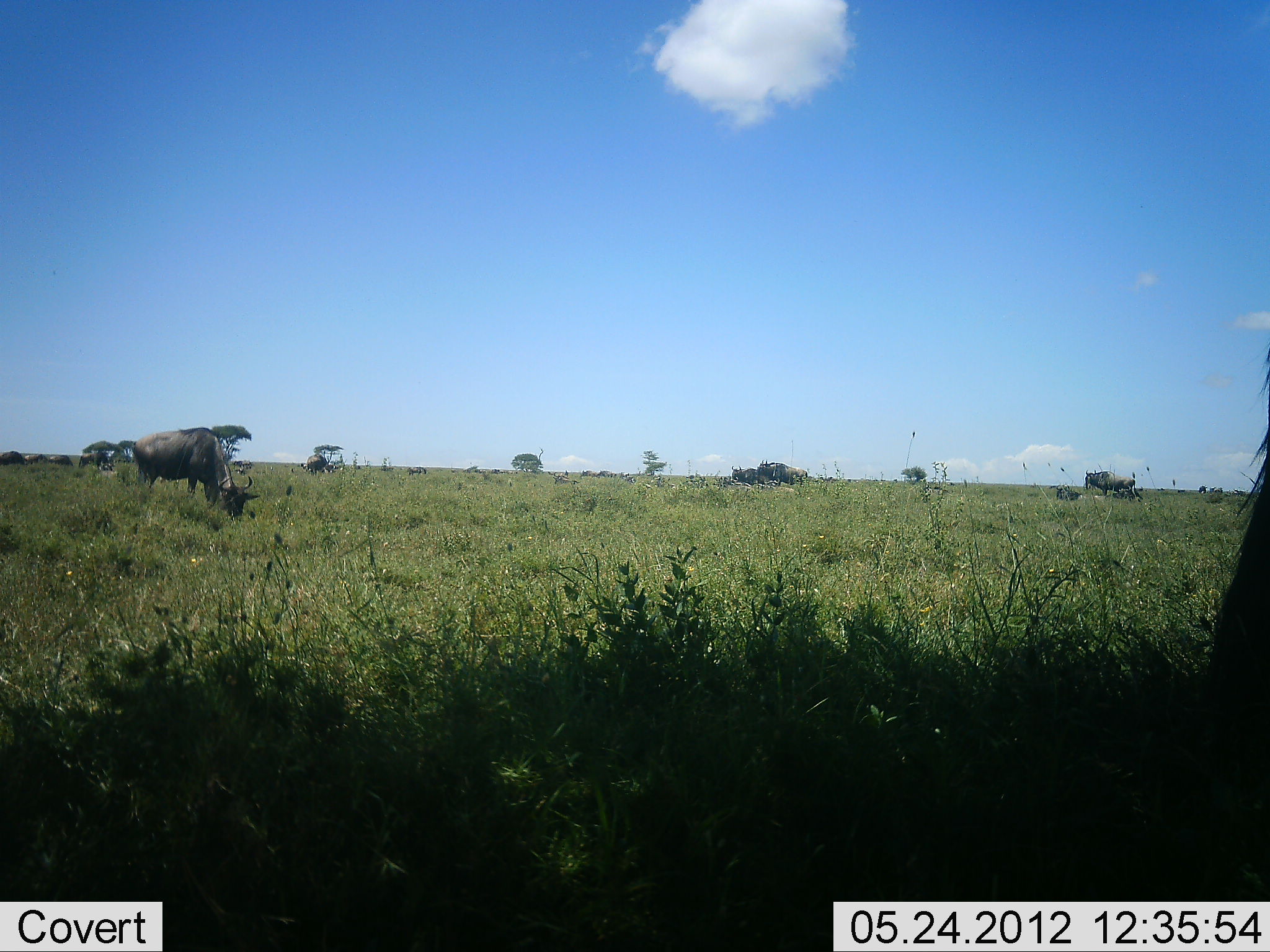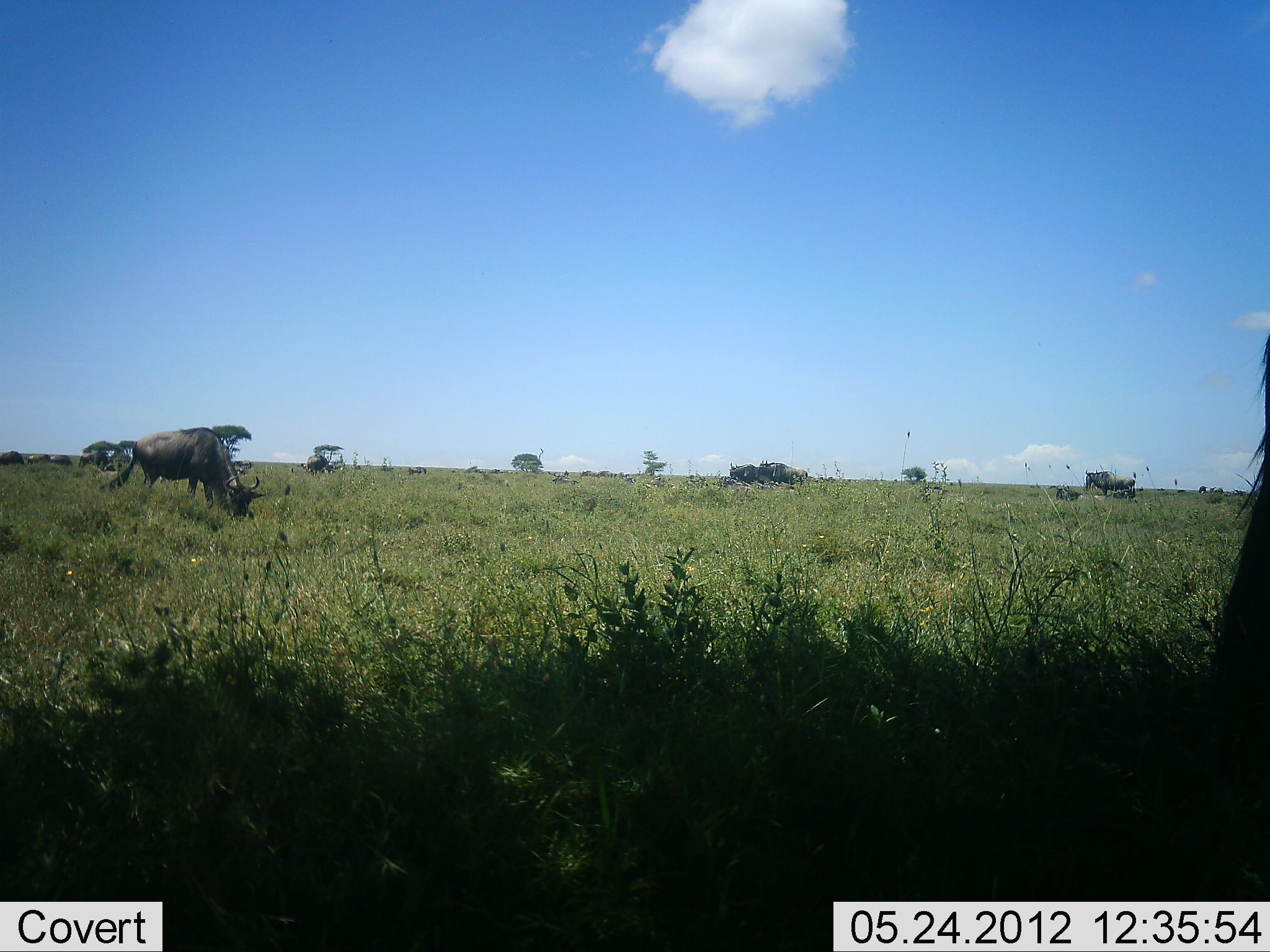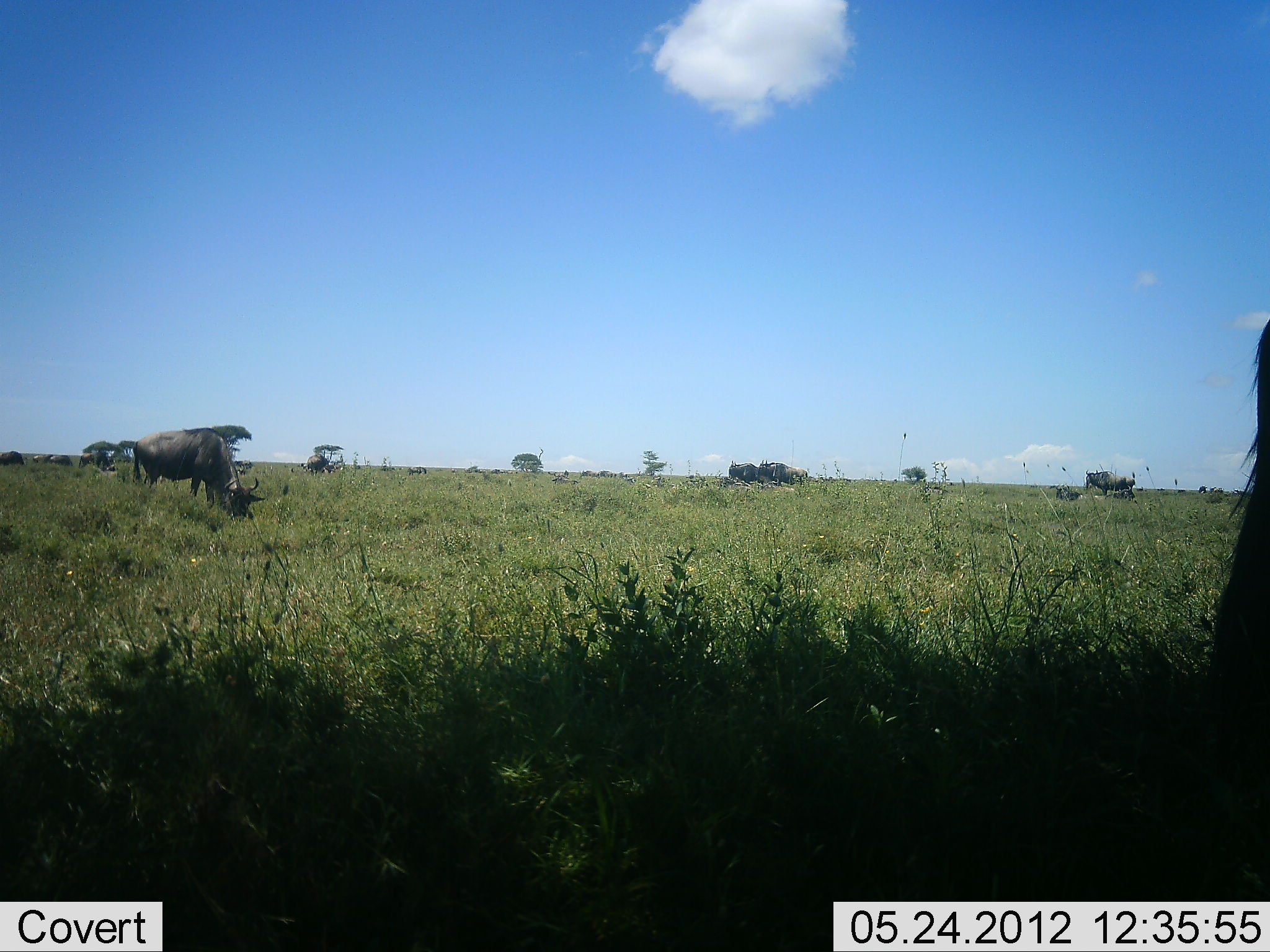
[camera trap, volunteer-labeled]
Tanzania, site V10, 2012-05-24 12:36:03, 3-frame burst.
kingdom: Animalia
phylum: Chordata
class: Mammalia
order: Artiodactyla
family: Bovidae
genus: Connochaetes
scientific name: Connochaetes taurinus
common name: blue wildebeest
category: wildebeest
Wildebeest (blue wildebeest) (Connochaetes taurinus), count 6. Behavior (volunteer vote fractions): standing 30%, resting 10%, moving 20%, interacting 0%. Young present (vote fraction): 0%. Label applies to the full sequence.